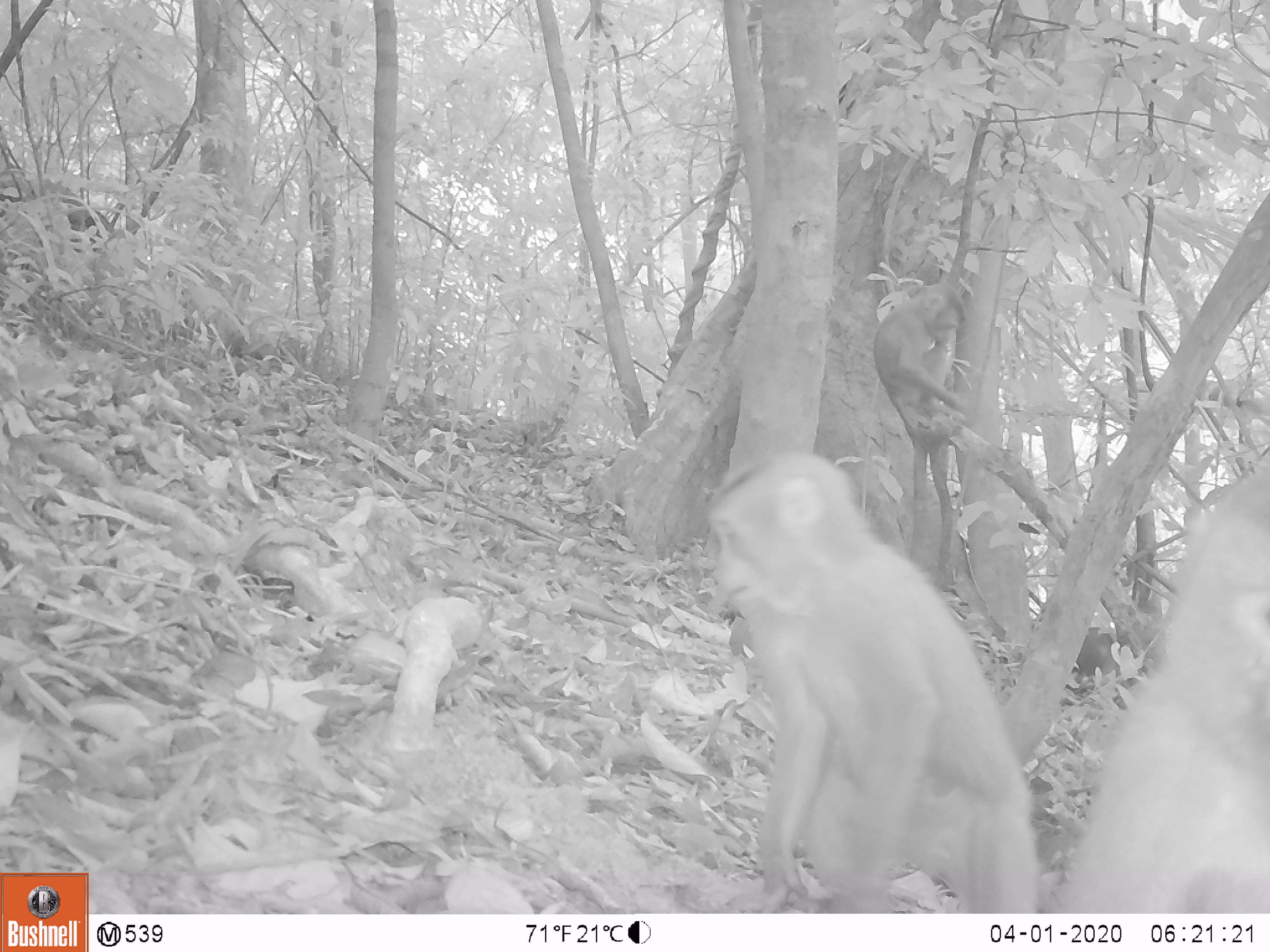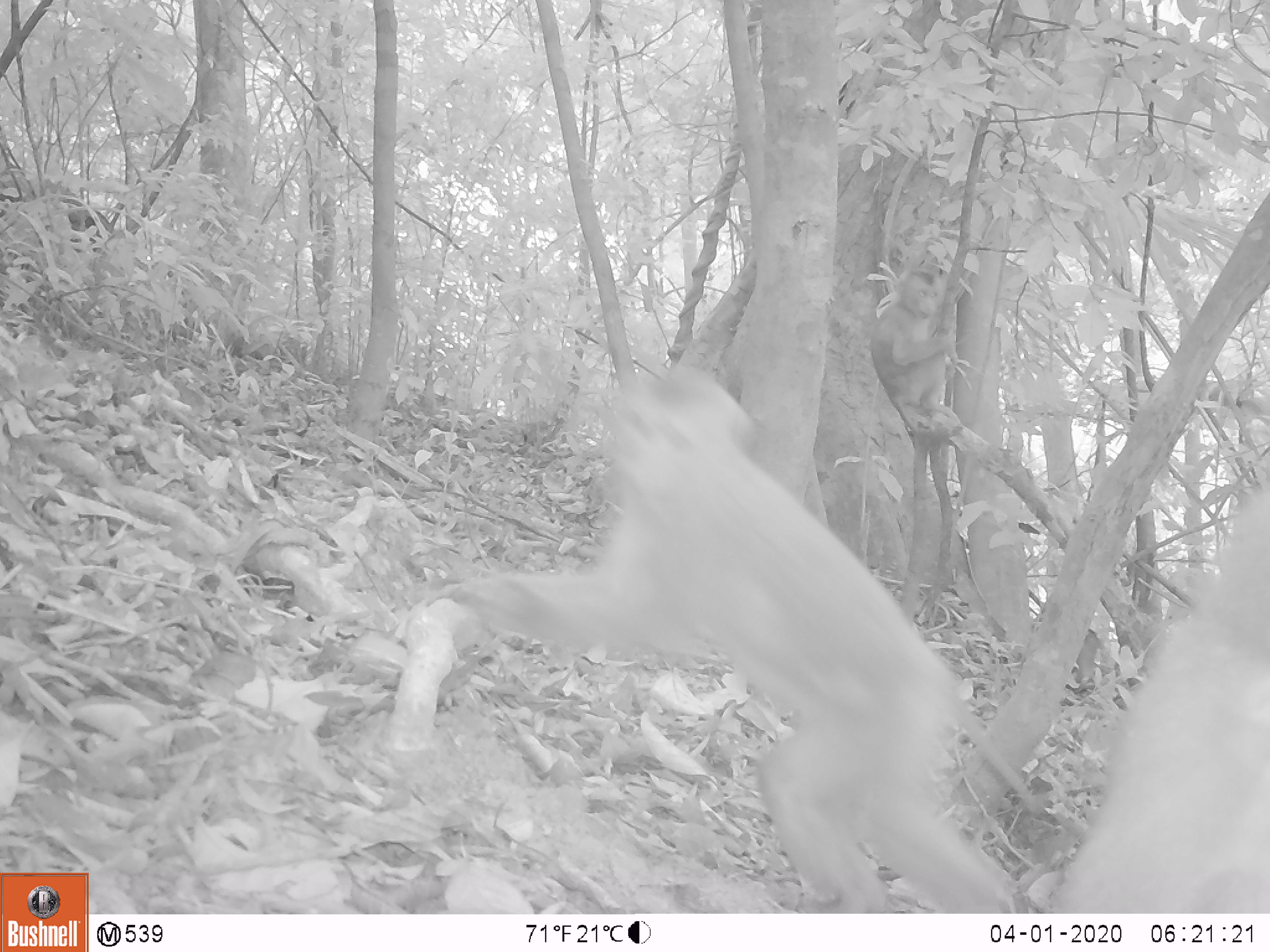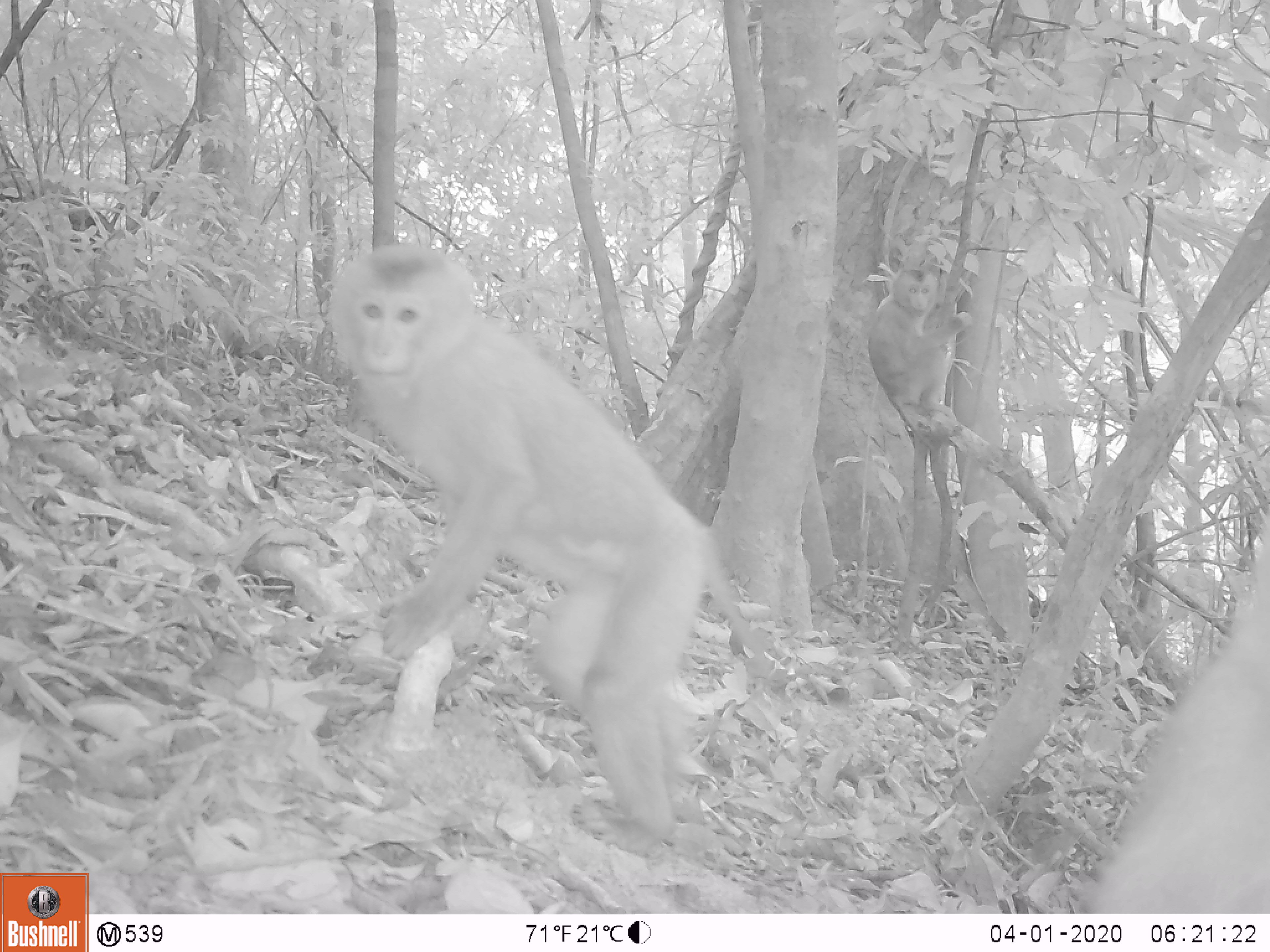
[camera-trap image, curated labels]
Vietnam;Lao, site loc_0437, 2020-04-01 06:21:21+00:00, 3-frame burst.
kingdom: Animalia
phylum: Chordata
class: Mammalia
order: Primates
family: Cercopithecidae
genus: Macaca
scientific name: Macaca nemestrina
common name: pig-tailed macaque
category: pig tailed macaque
Pig tailed macaque (pig-tailed macaque) (Macaca nemestrina). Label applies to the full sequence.